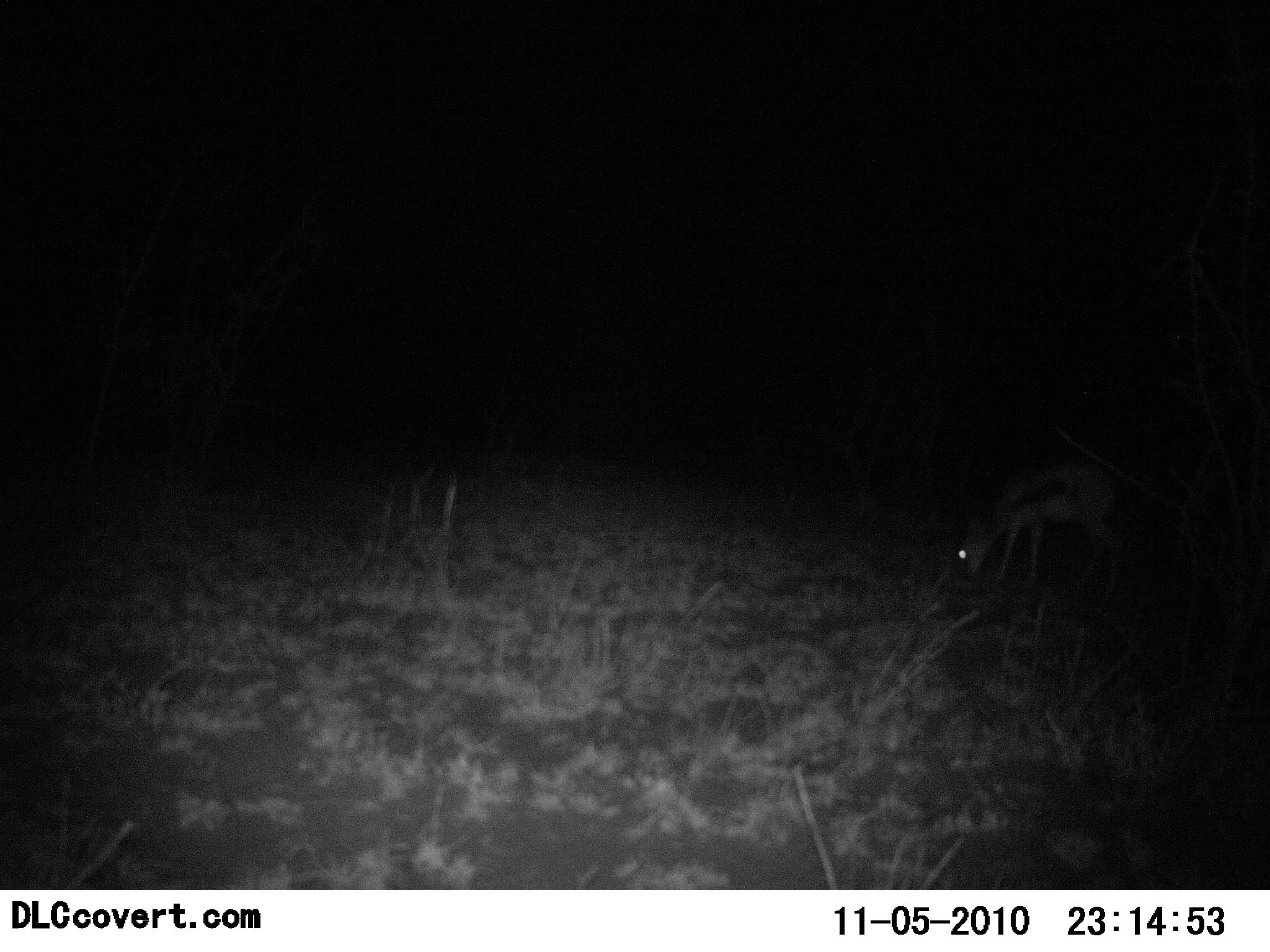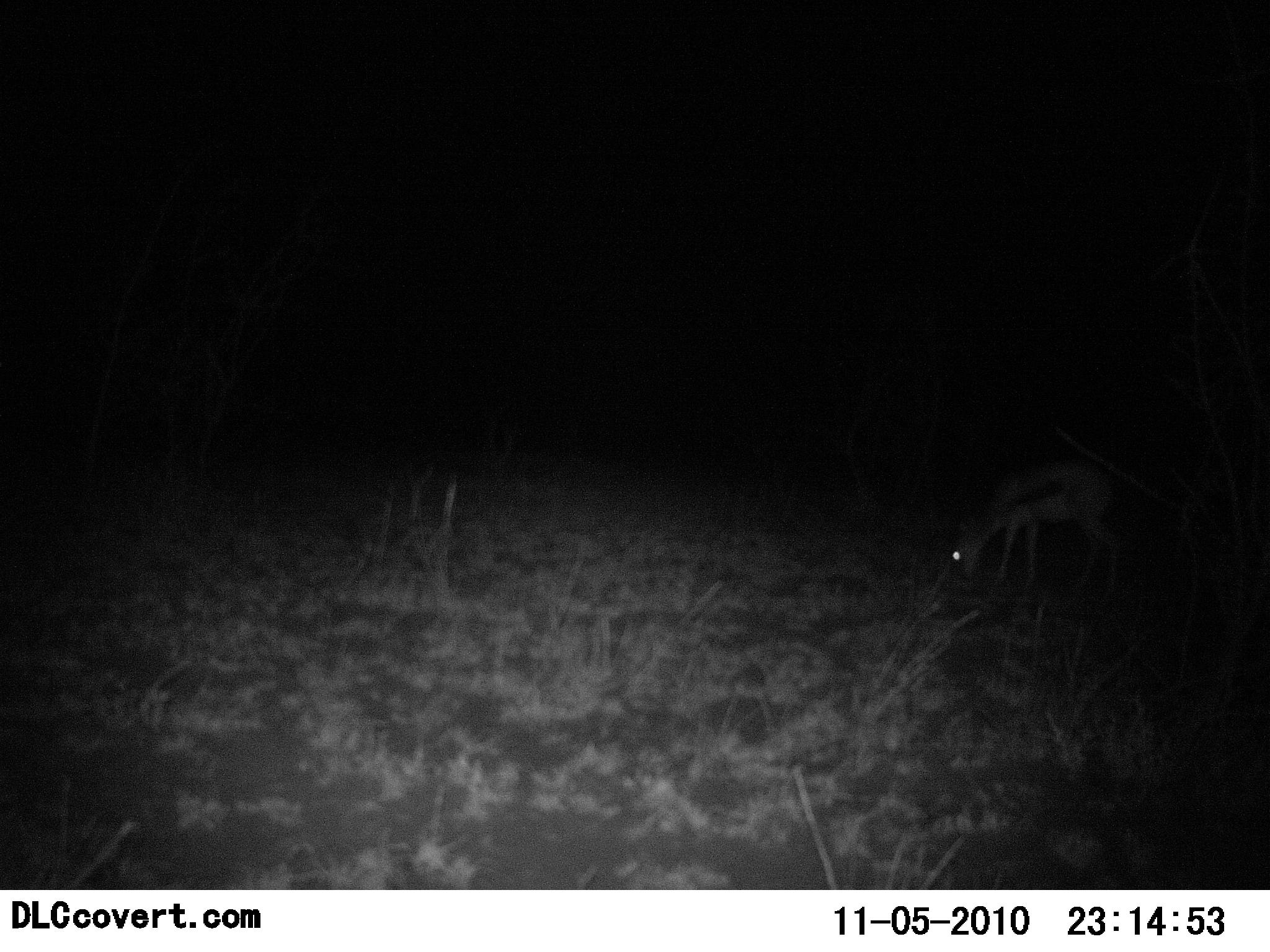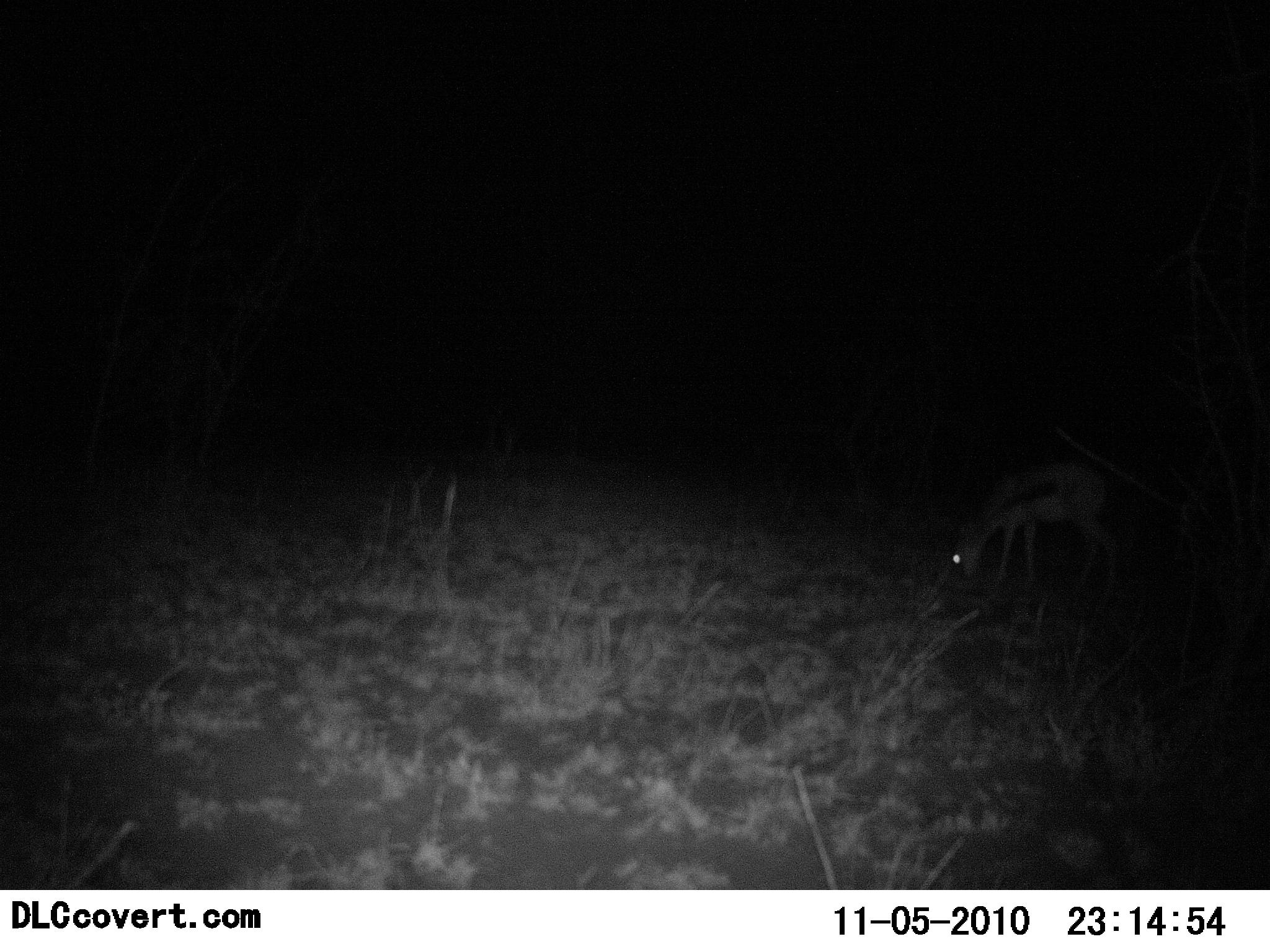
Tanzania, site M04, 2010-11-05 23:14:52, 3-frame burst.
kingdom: Animalia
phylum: Chordata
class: Mammalia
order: Artiodactyla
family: Bovidae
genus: Eudorcas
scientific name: Eudorcas thomsonii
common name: thomson's gazelle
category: gazellethomsons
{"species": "gazellethomsons (thomson's gazelle) (Eudorcas thomsonii)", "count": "1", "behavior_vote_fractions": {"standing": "75%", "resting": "0%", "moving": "0%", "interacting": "0%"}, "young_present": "0%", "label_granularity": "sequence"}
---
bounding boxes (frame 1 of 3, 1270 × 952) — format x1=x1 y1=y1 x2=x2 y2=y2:
animal: x1=957 y1=466 x2=1125 y2=591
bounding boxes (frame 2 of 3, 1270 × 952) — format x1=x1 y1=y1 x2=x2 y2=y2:
animal: x1=949 y1=464 x2=1122 y2=596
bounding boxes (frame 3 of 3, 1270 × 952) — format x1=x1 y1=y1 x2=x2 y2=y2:
animal: x1=951 y1=461 x2=1122 y2=598